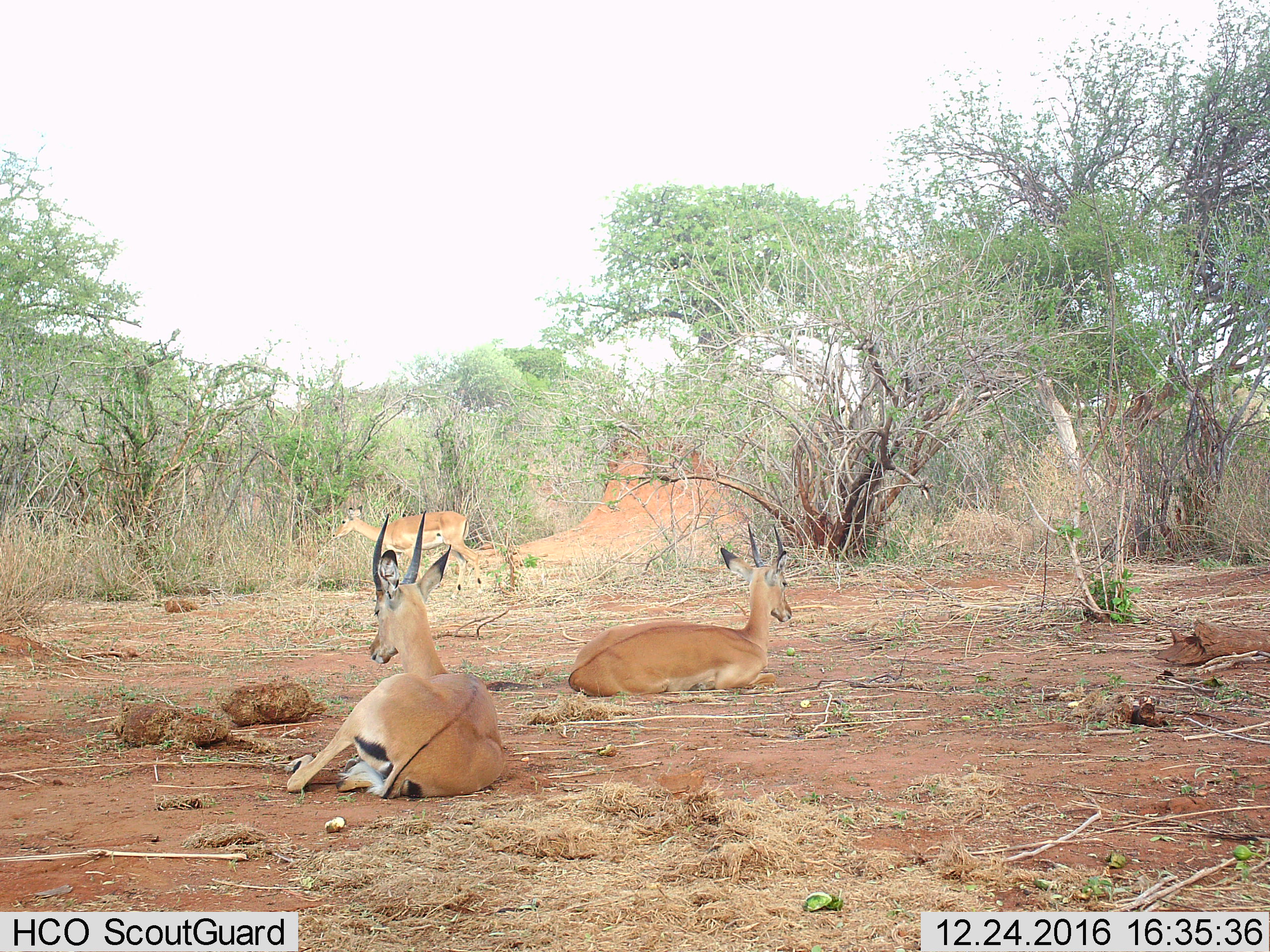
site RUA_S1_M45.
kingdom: Animalia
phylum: Chordata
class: Mammalia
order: Artiodactyla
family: Bovidae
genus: Aepyceros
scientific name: Aepyceros melampus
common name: impala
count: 3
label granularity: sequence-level